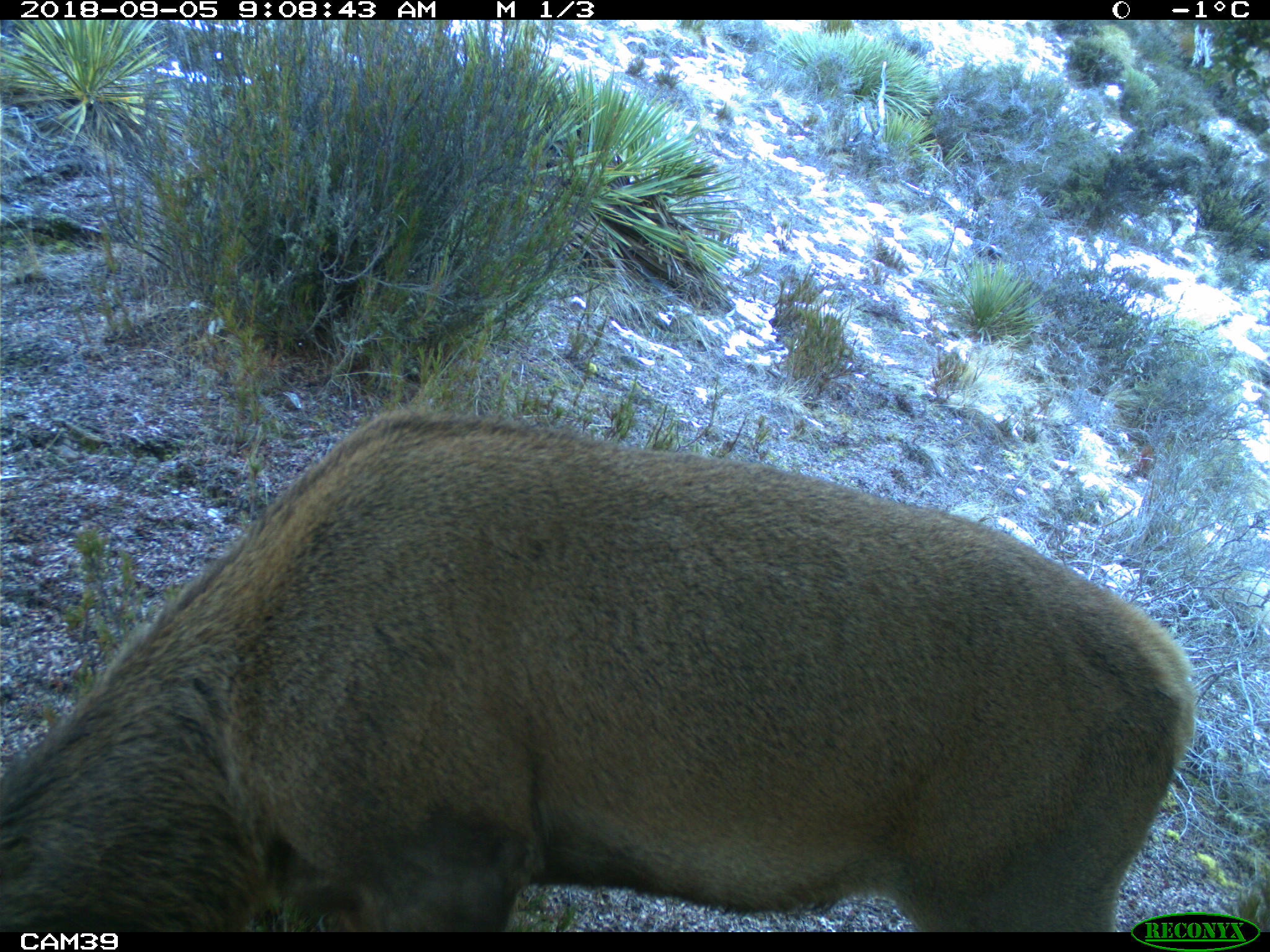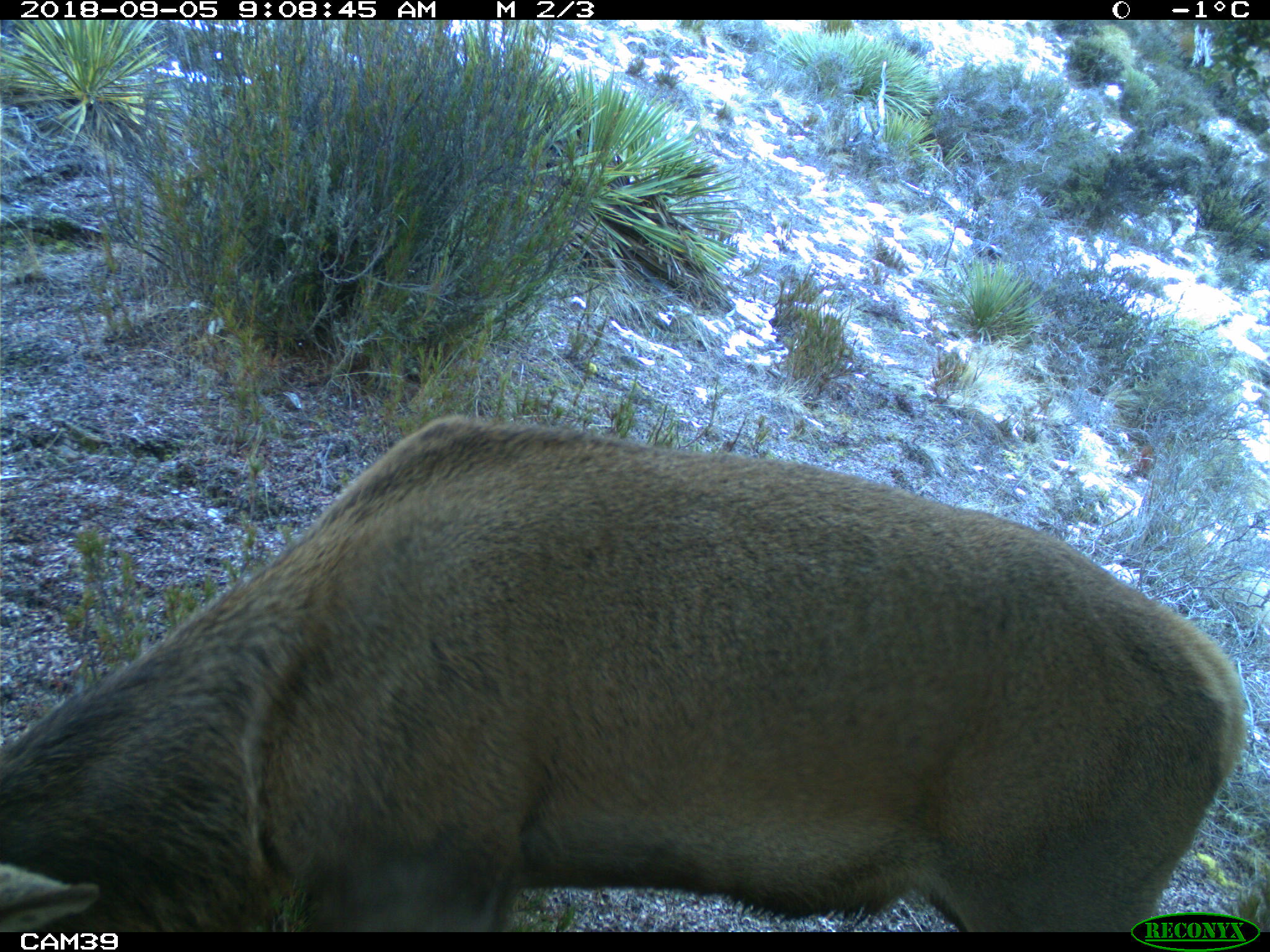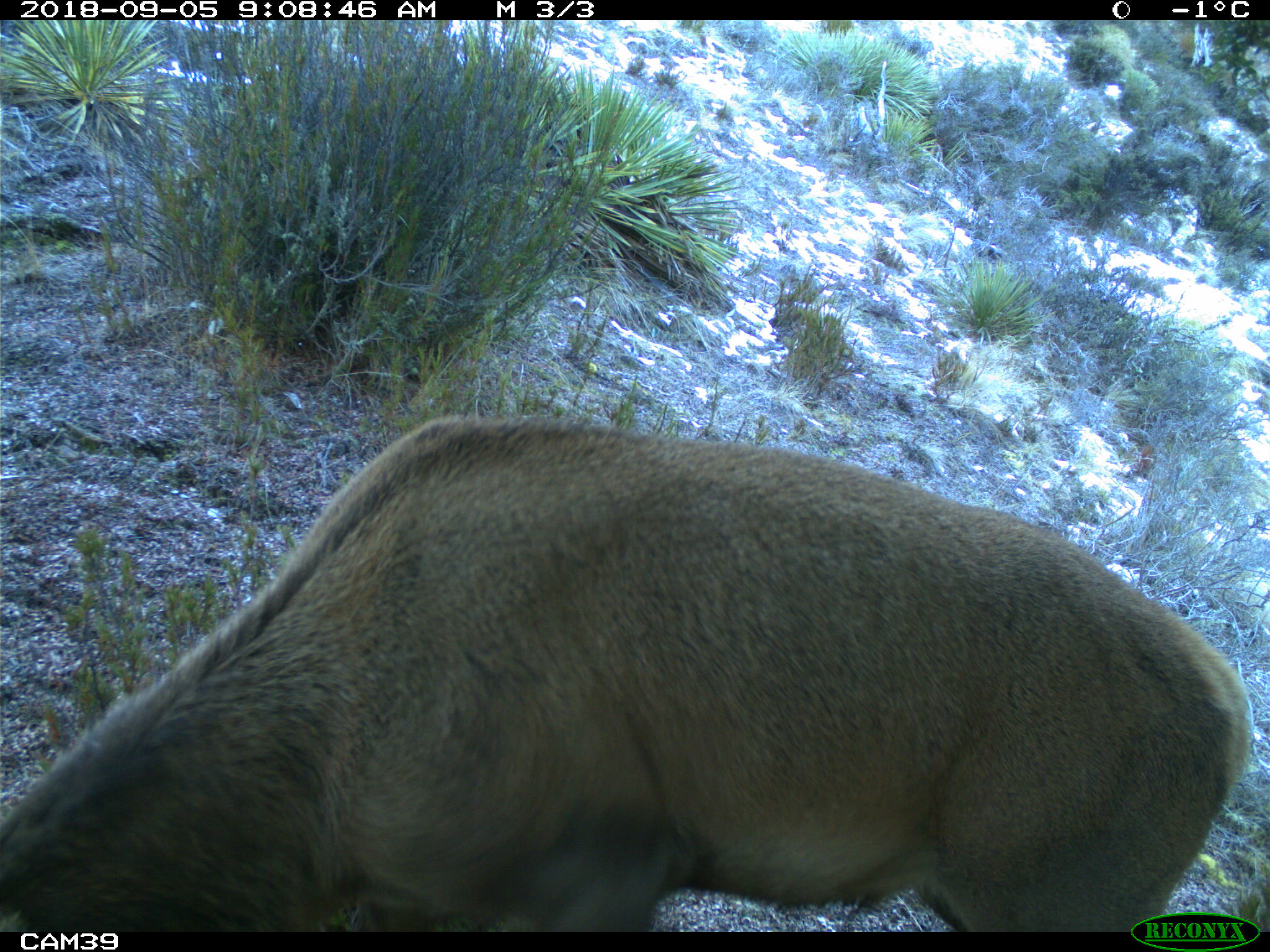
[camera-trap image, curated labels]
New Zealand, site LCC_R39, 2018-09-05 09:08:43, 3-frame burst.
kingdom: Animalia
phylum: Chordata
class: Mammalia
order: Artiodactyla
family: Cervidae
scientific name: Cervidae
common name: deer